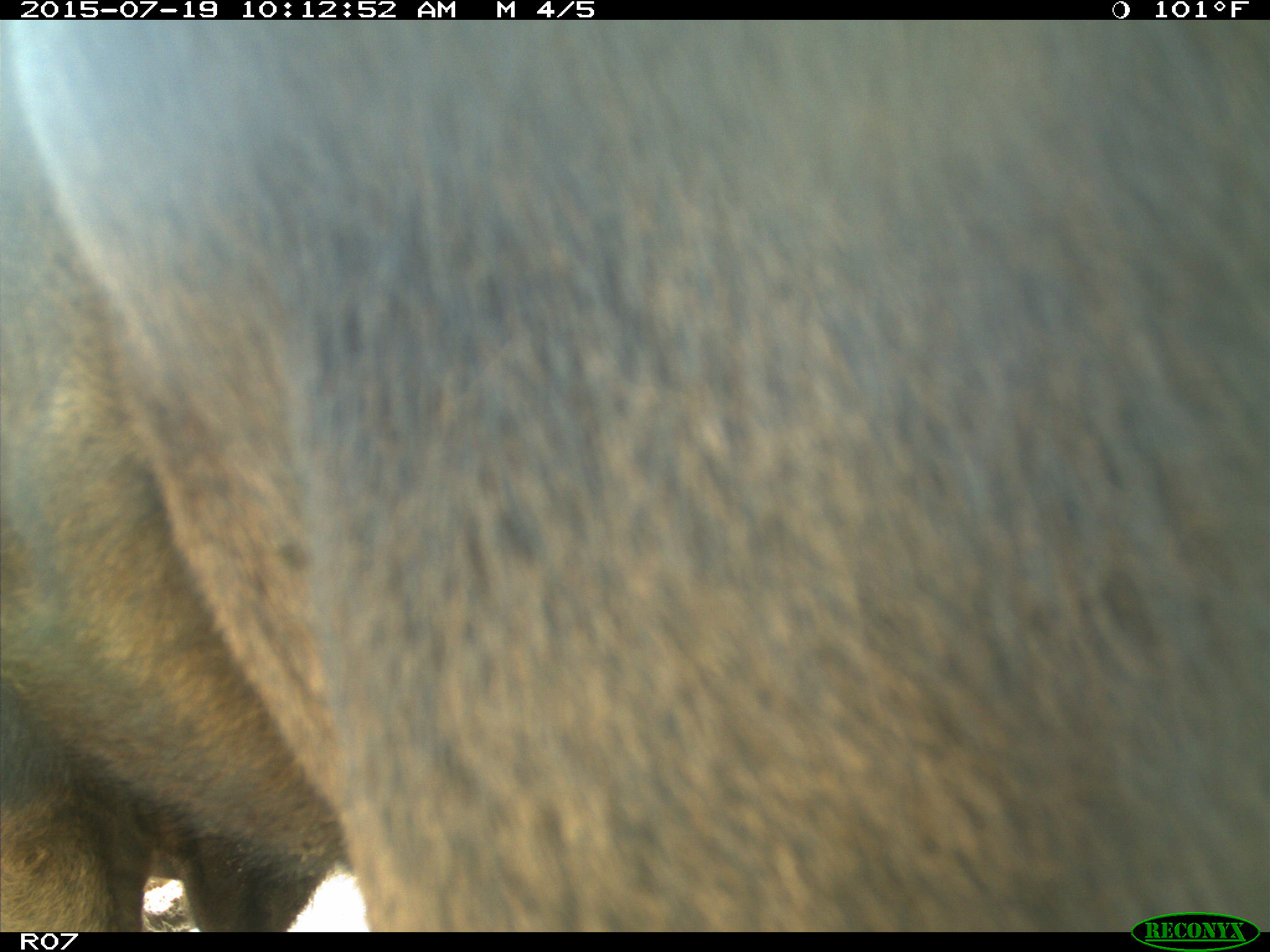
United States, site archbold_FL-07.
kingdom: Animalia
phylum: Chordata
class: Mammalia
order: Artiodactyla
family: Bovidae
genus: Bos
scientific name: Bos taurus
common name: domestic cow